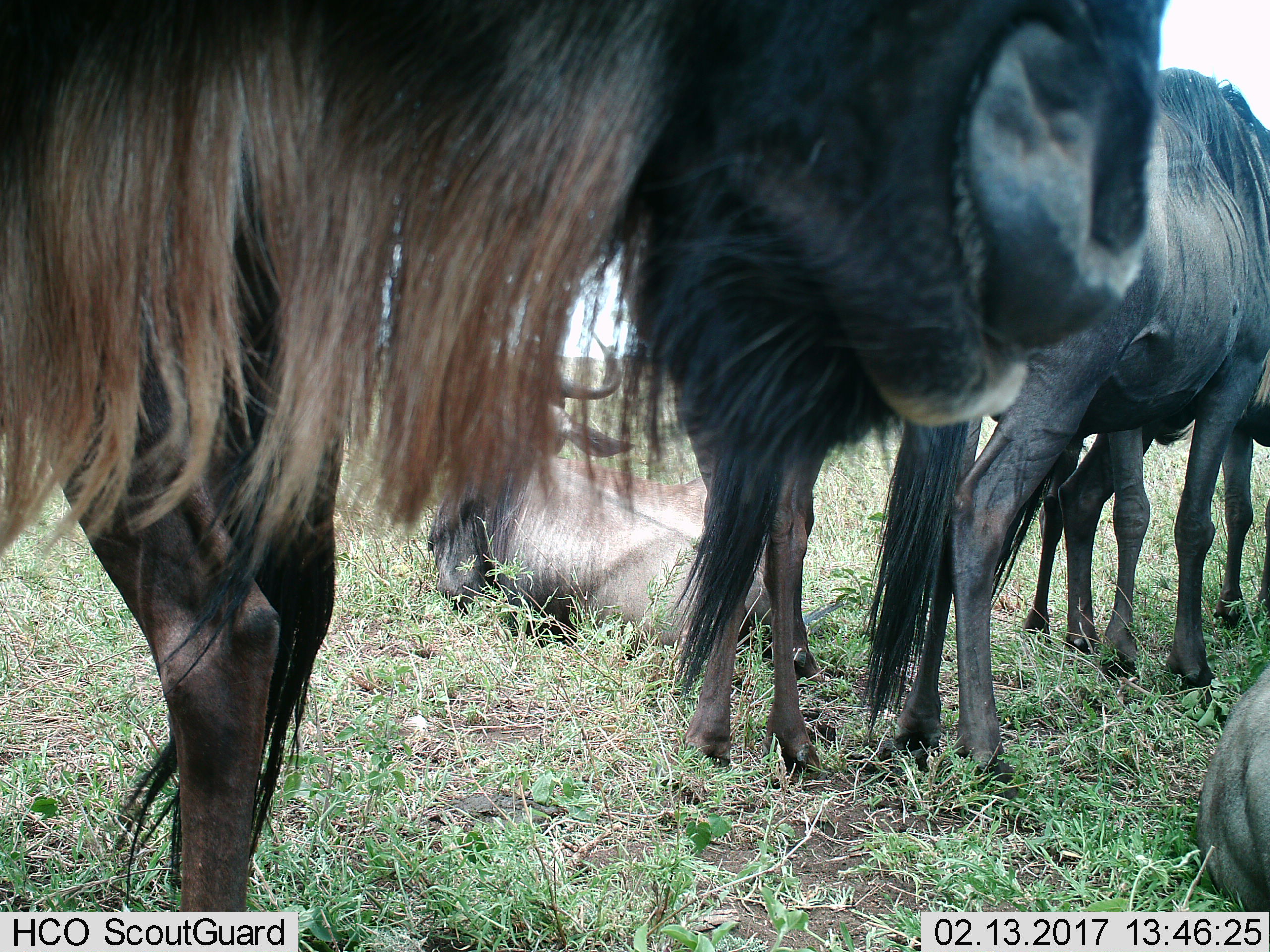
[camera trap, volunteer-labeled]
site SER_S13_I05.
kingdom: Animalia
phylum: Chordata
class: Mammalia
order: Artiodactyla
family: Bovidae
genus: Connochaetes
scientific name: Connochaetes taurinus taurinus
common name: blue wildebeest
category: wildebeestblue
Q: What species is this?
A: Wildebeestblue (blue wildebeest) (Connochaetes taurinus taurinus).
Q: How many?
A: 5.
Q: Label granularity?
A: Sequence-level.